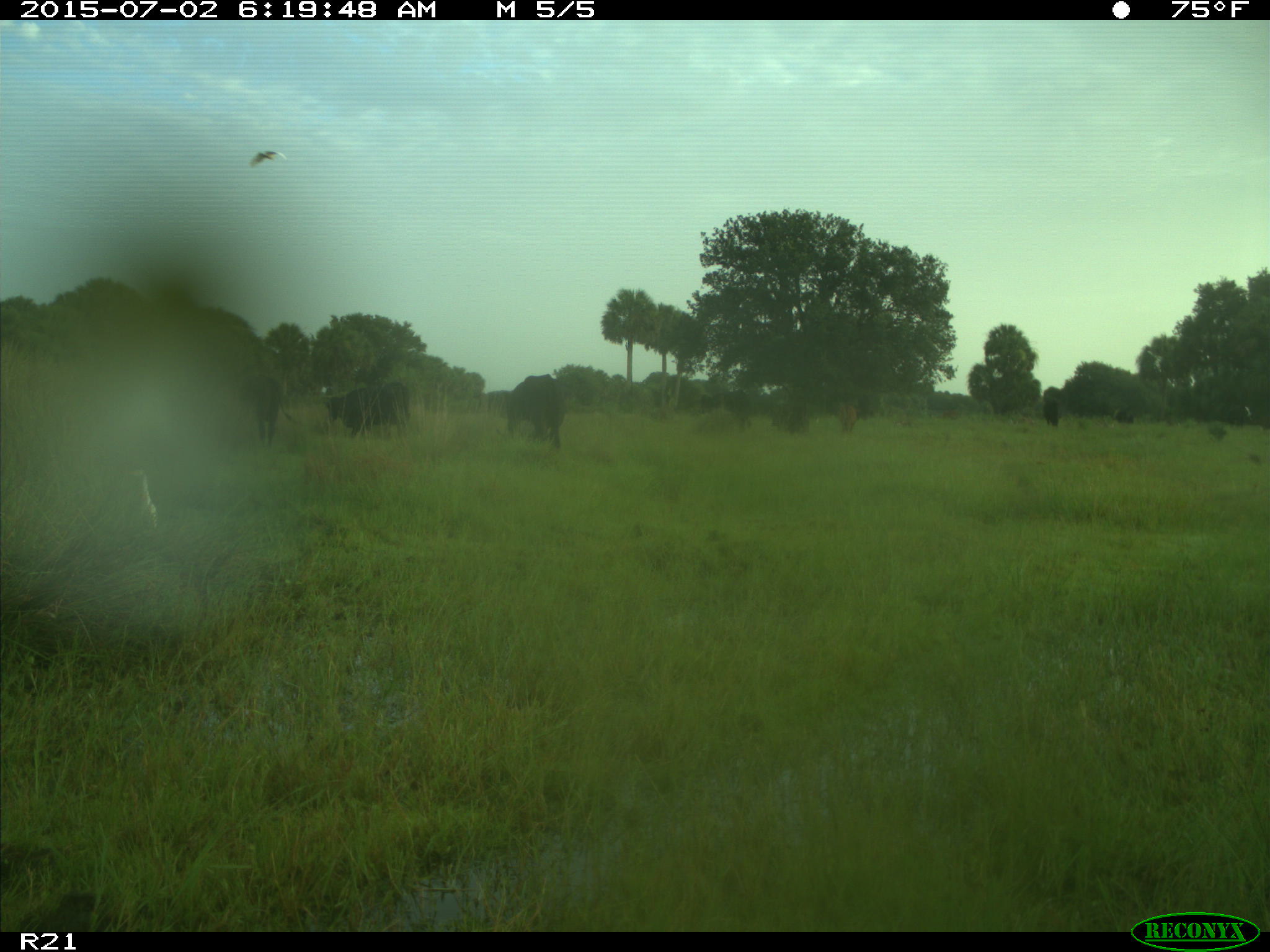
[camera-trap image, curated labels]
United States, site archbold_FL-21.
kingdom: Animalia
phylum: Chordata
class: Mammalia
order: Artiodactyla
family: Bovidae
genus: Bos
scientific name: Bos taurus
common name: domestic cow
Bos taurus (domestic cow).